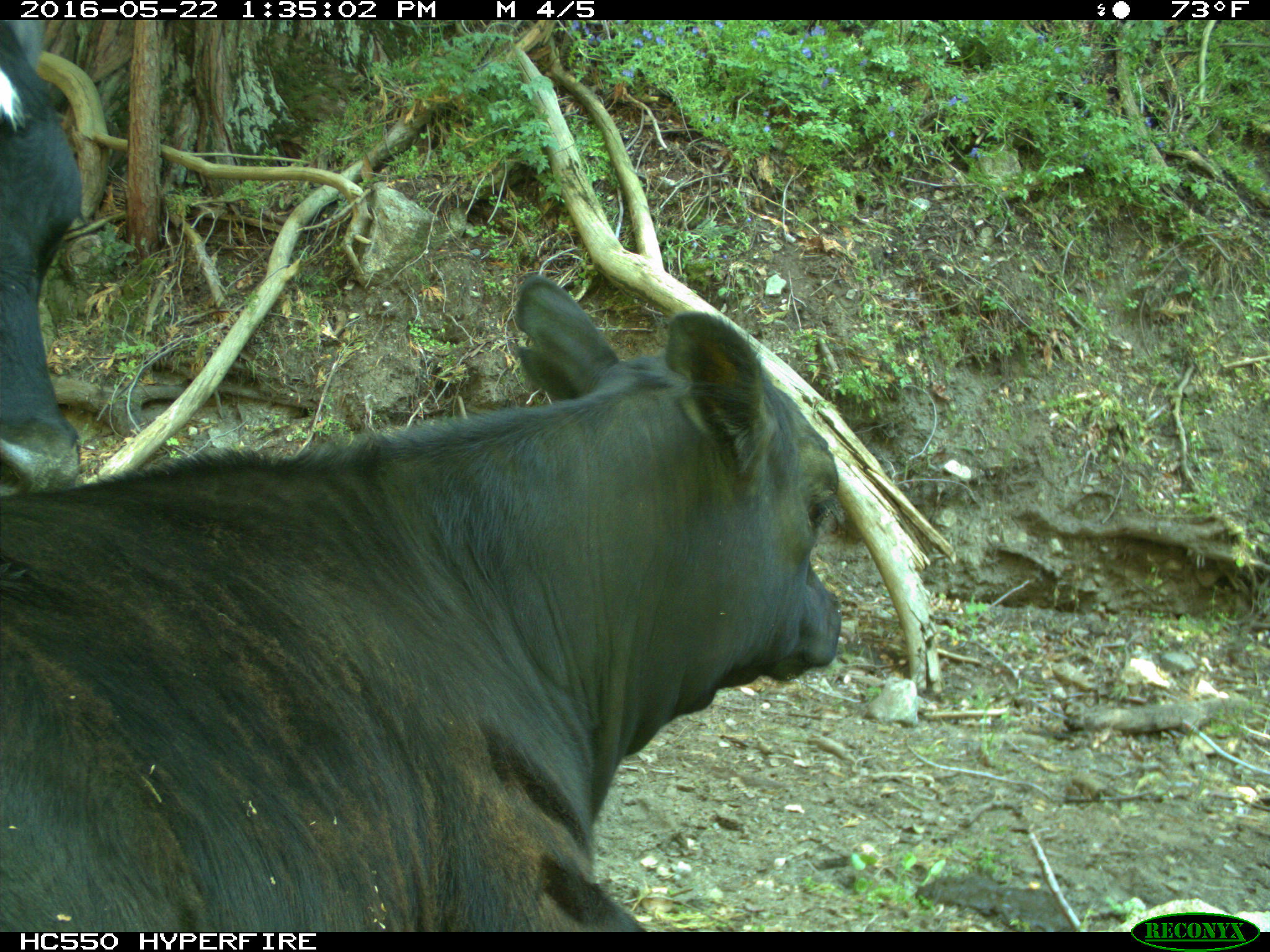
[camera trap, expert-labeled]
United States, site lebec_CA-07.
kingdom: Animalia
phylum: Chordata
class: Mammalia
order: Artiodactyla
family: Bovidae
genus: Bos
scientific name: Bos taurus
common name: domestic cow